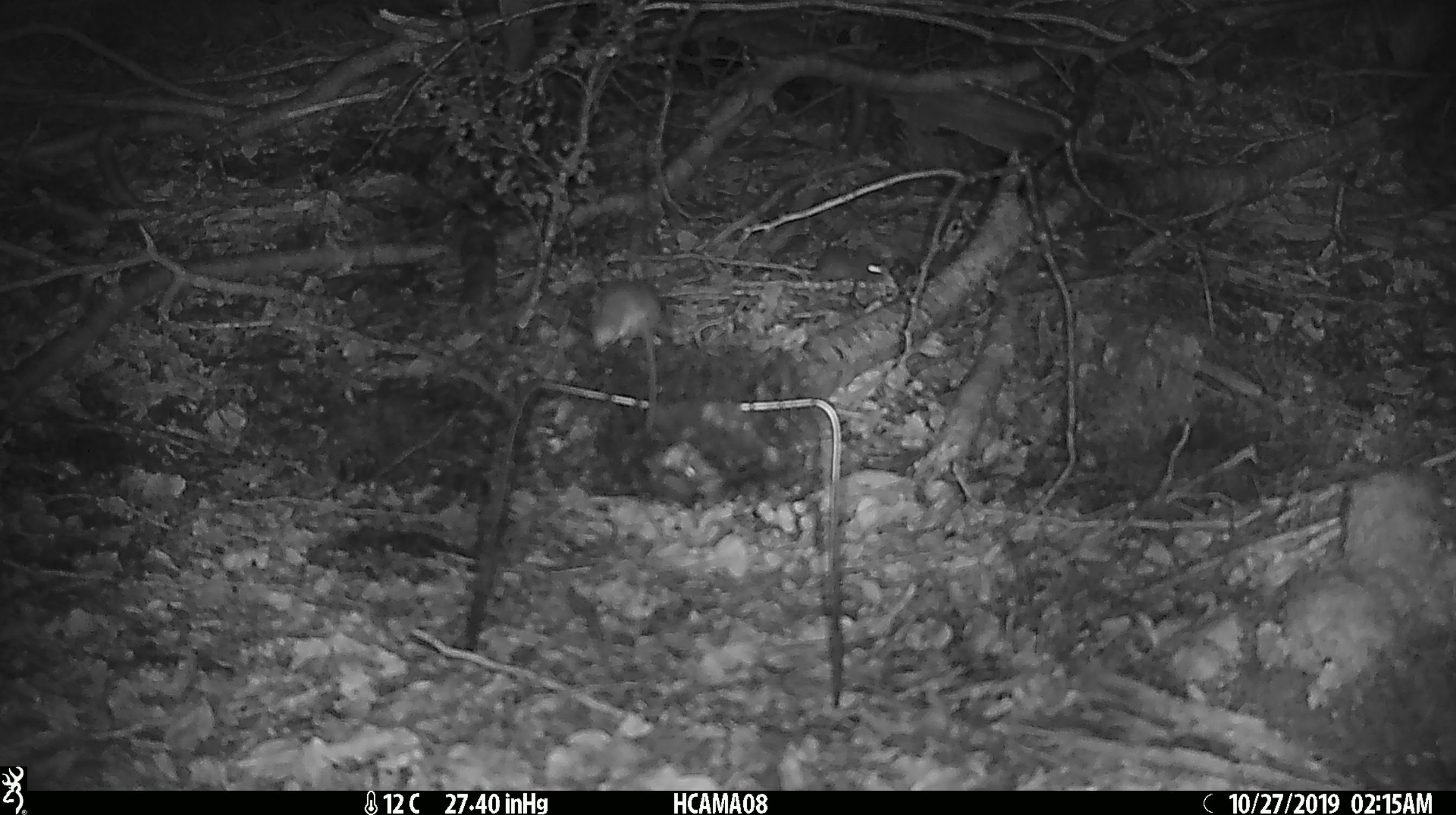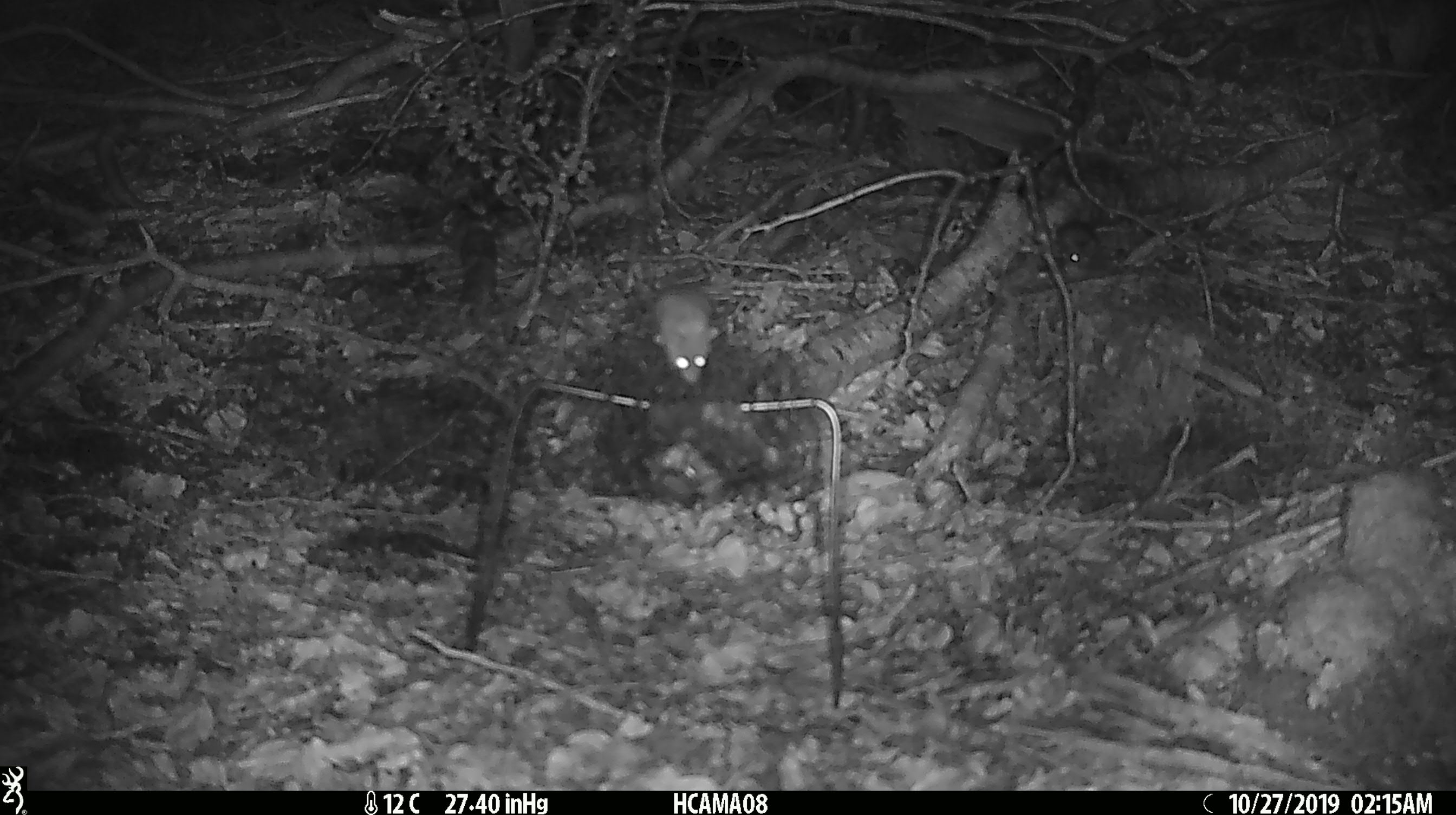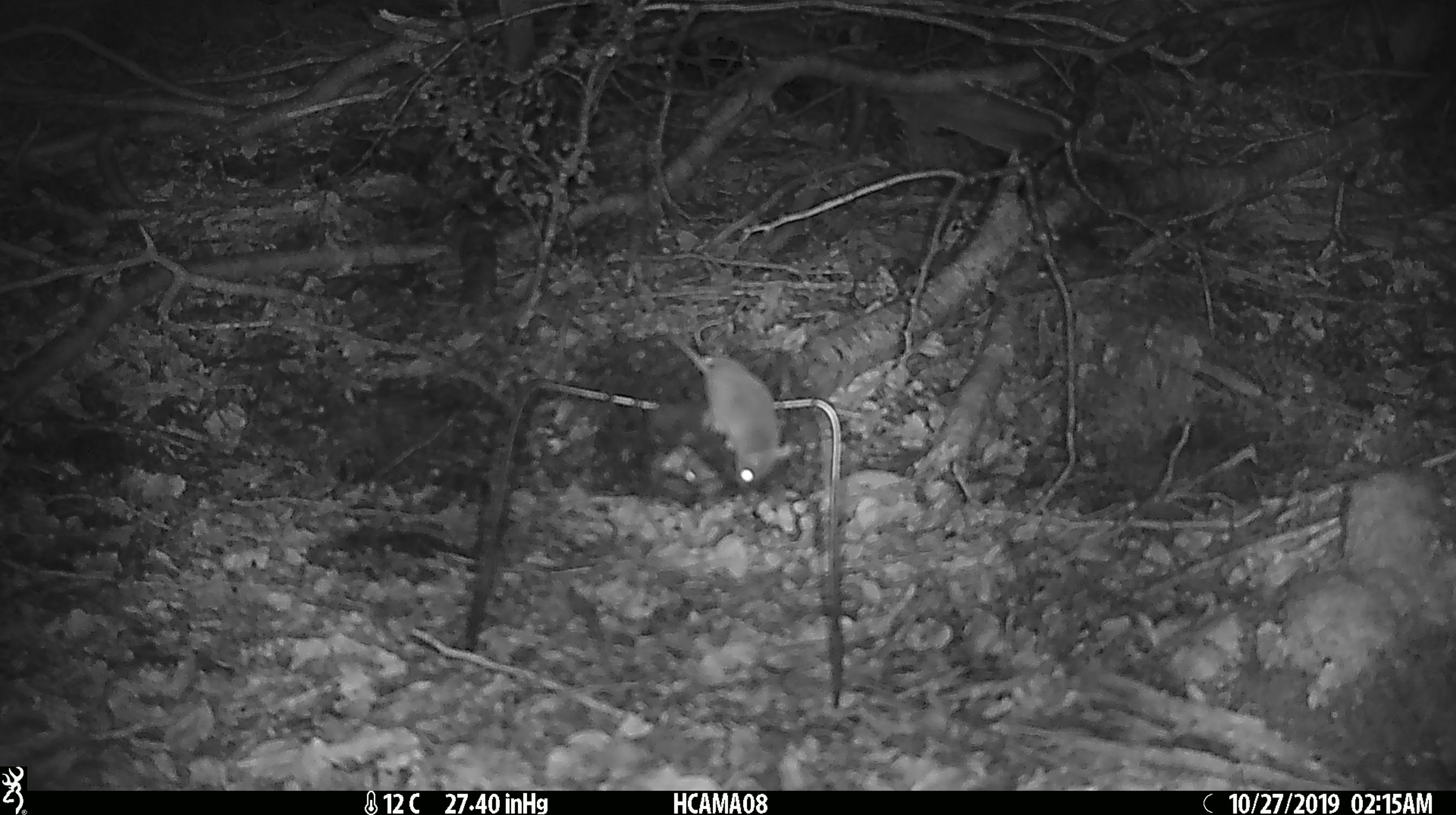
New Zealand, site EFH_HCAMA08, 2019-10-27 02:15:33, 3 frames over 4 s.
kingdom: Animalia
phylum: Chordata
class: Mammalia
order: Rodentia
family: Muridae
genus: Mus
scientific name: Mus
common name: mouse